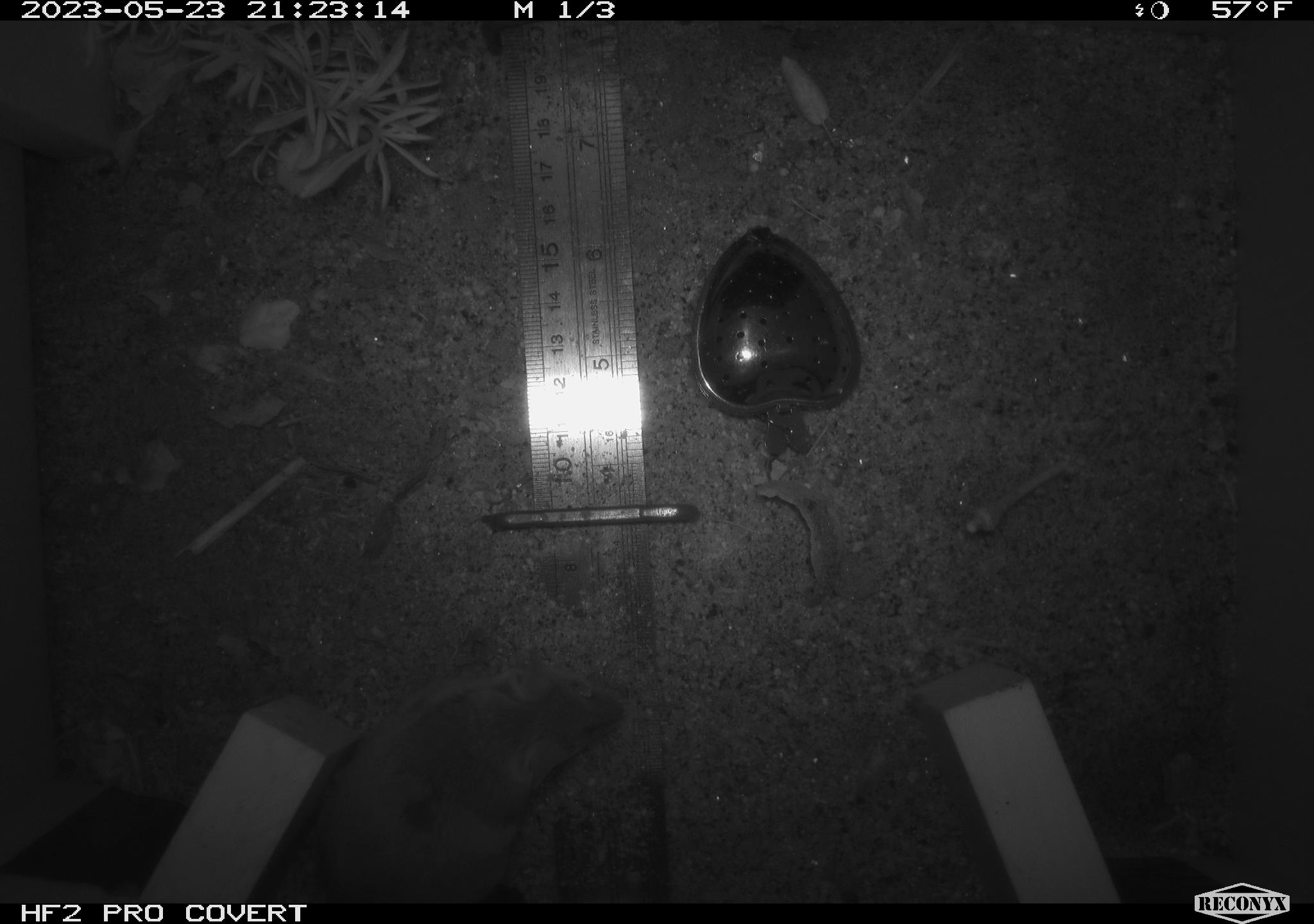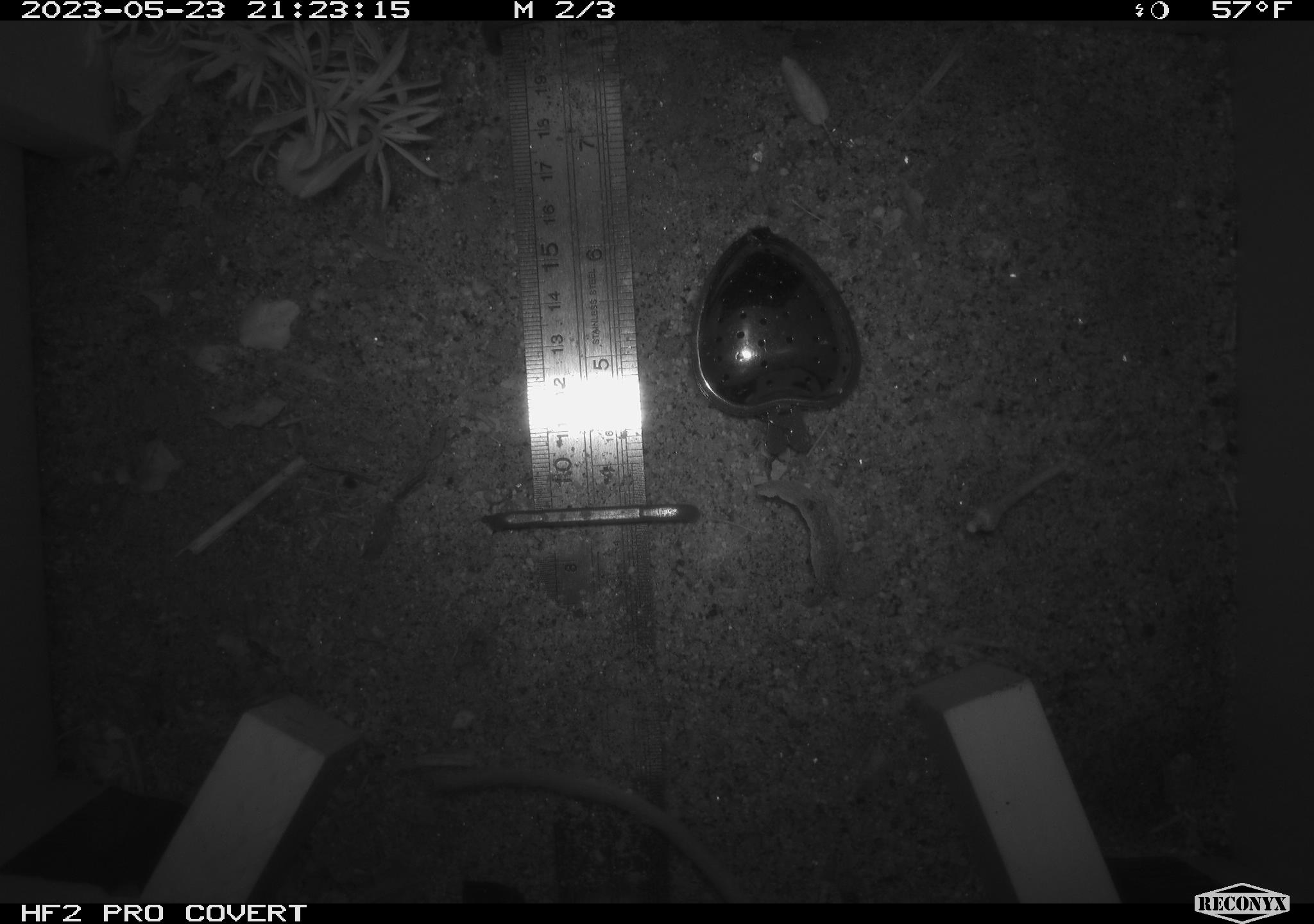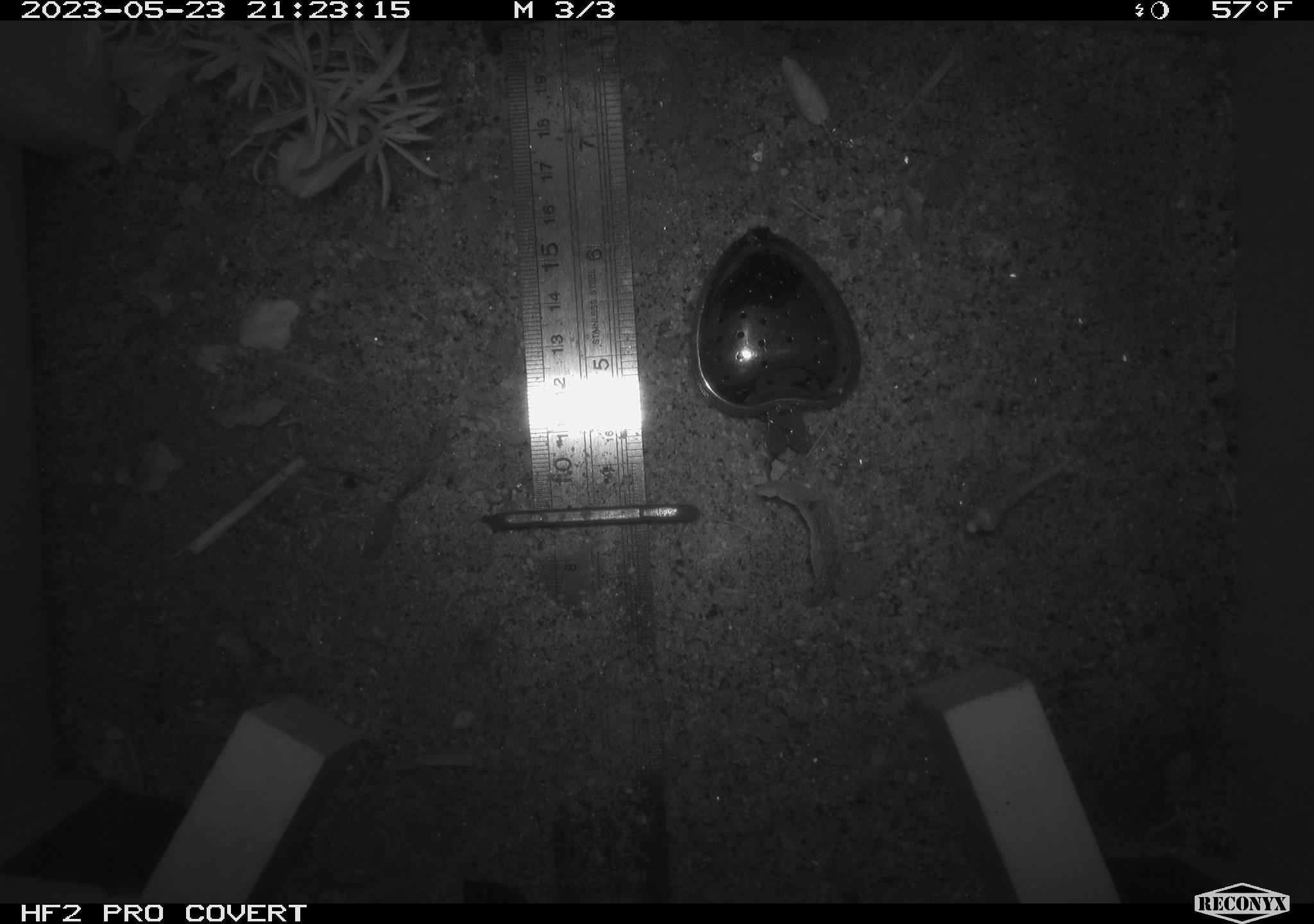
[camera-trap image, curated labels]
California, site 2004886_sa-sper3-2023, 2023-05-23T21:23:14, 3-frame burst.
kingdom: Animalia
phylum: Chordata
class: Mammalia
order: Rodentia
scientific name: Rodentia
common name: mouse species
Mouse species (Rodentia).